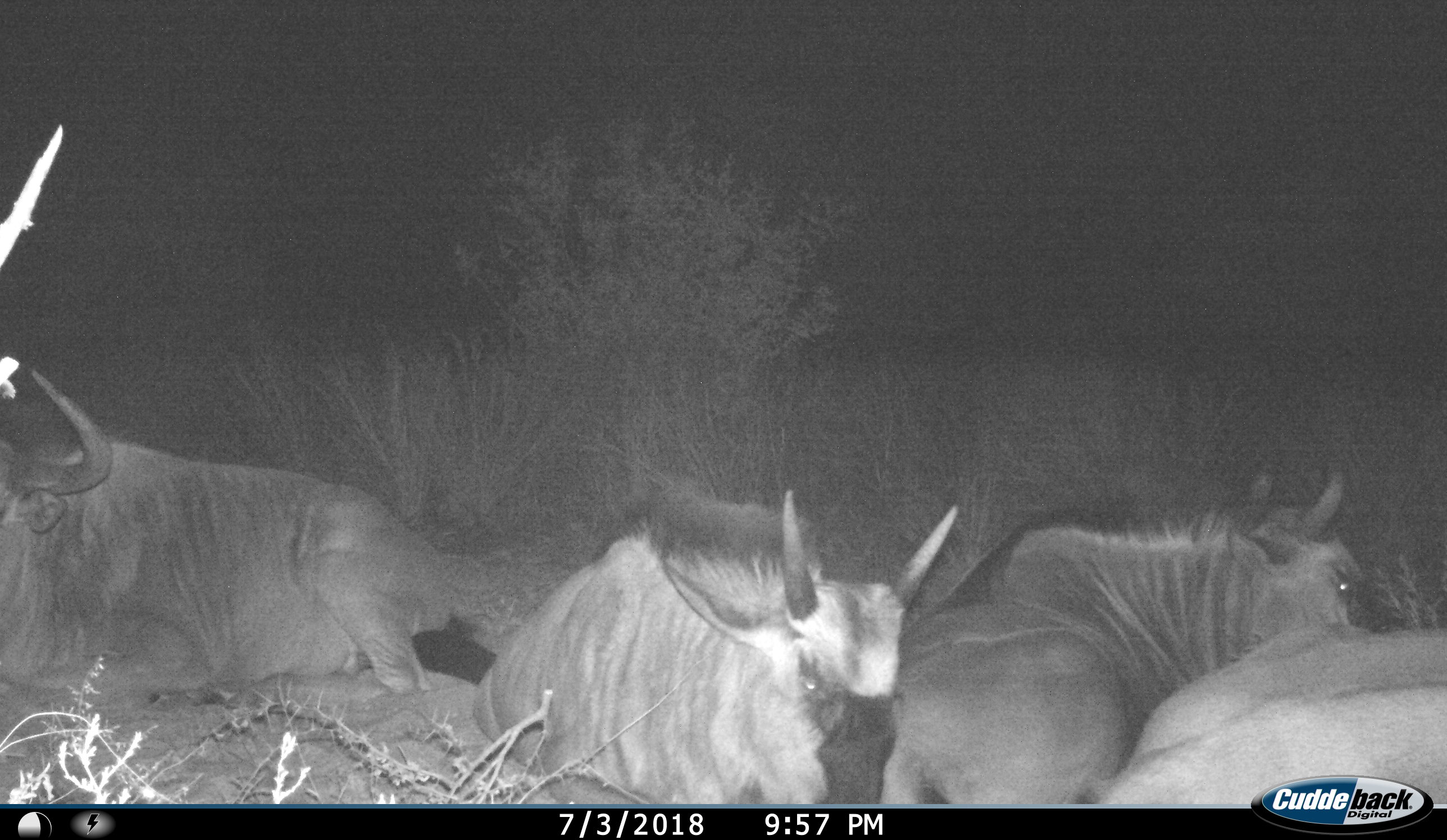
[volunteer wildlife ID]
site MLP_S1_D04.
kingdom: Animalia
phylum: Chordata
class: Mammalia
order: Artiodactyla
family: Bovidae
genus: Connochaetes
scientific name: Connochaetes taurinus taurinus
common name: blue wildebeest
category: wildebeestblue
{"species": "wildebeestblue (blue wildebeest) (Connochaetes taurinus taurinus)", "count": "4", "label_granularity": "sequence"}